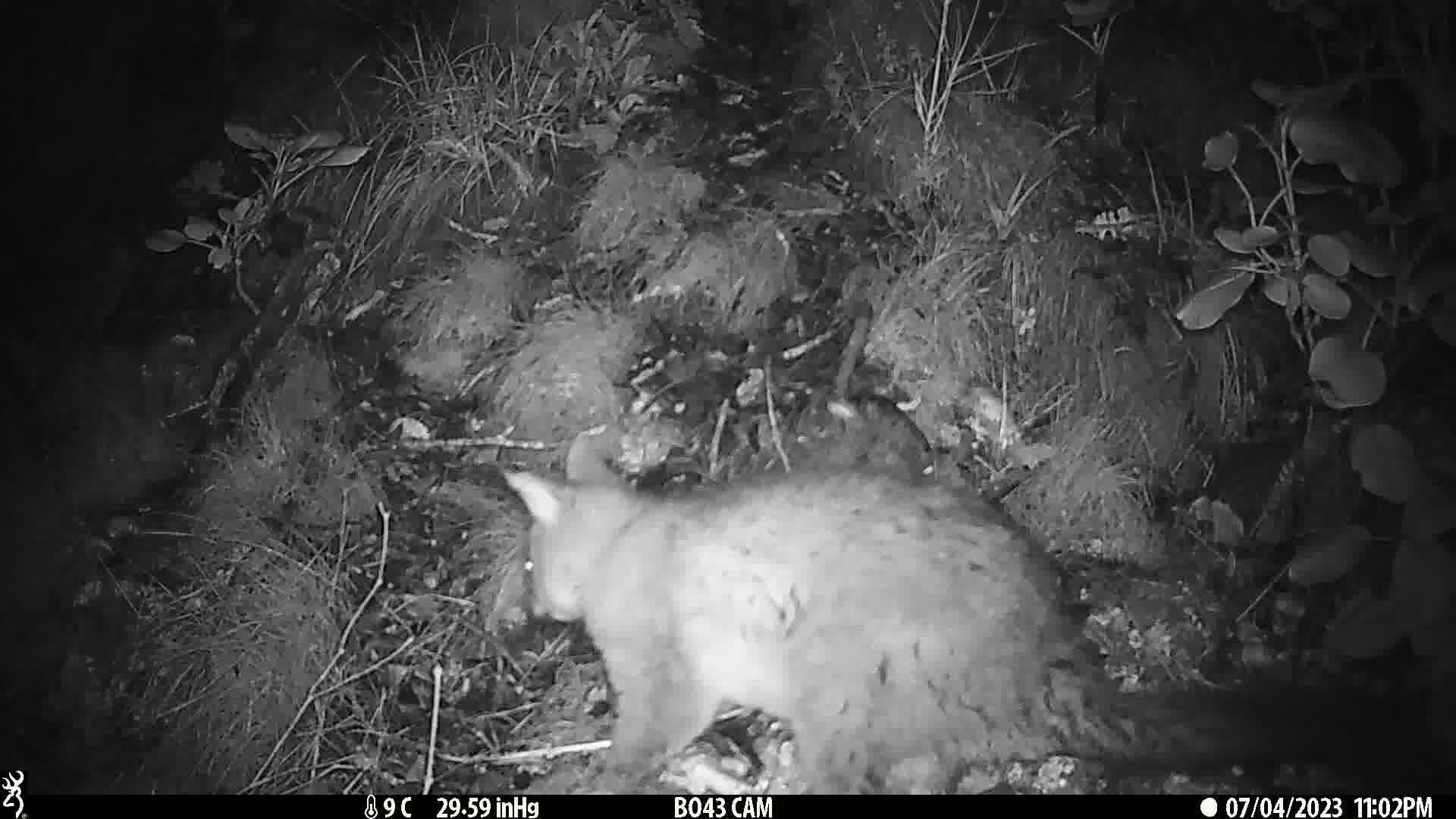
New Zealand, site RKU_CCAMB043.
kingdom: Animalia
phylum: Chordata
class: Mammalia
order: Diprotodontia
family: Phalangeridae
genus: Trichosurus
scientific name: Trichosurus vulpecula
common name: common brushtail possum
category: possum